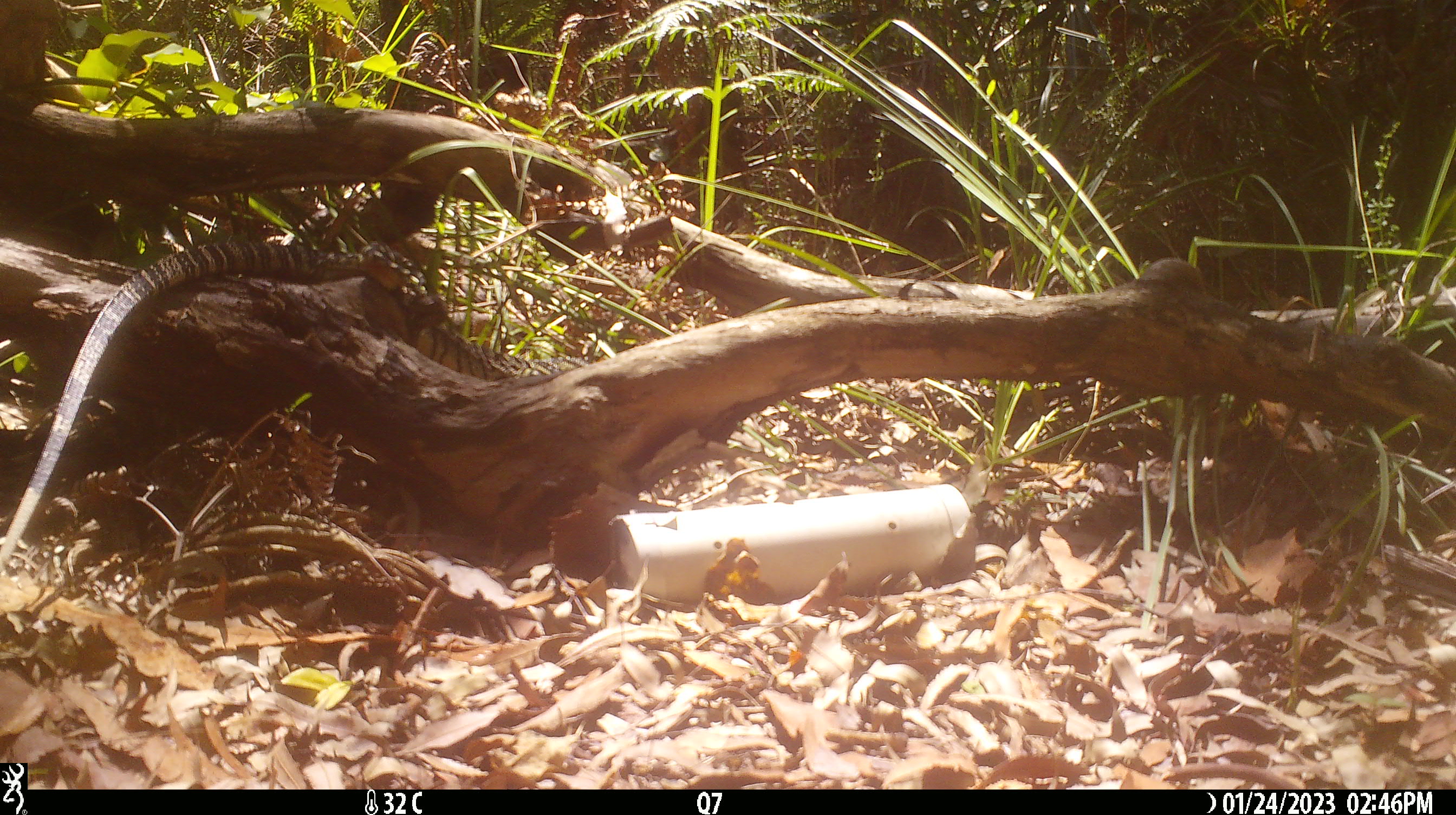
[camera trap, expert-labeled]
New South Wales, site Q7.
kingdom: Animalia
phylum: Chordata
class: Reptilia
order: Squamata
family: Varanidae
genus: Varanus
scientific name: Varanus varius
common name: lace monitor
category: goanna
Goanna (lace monitor) (Varanus varius).